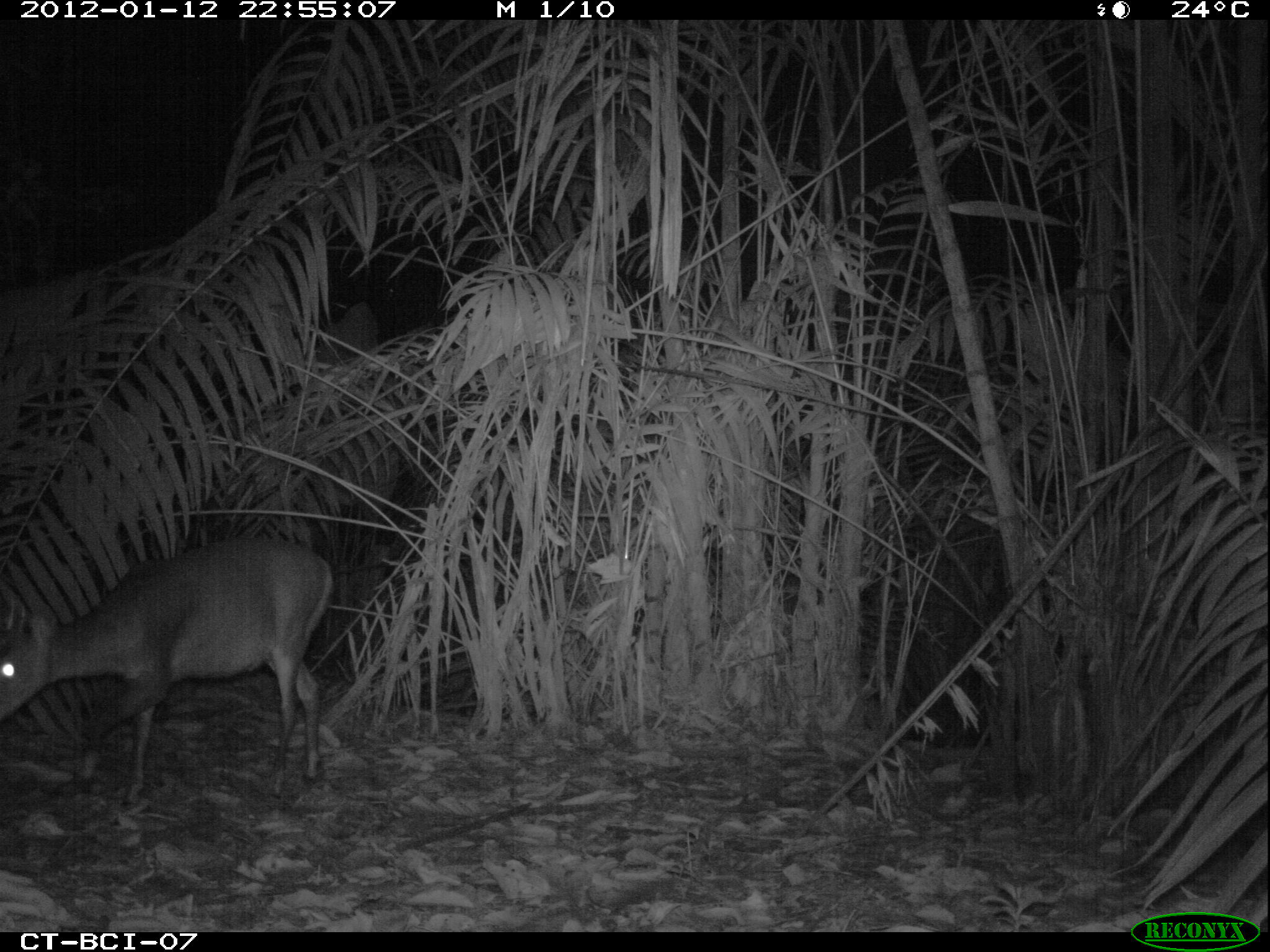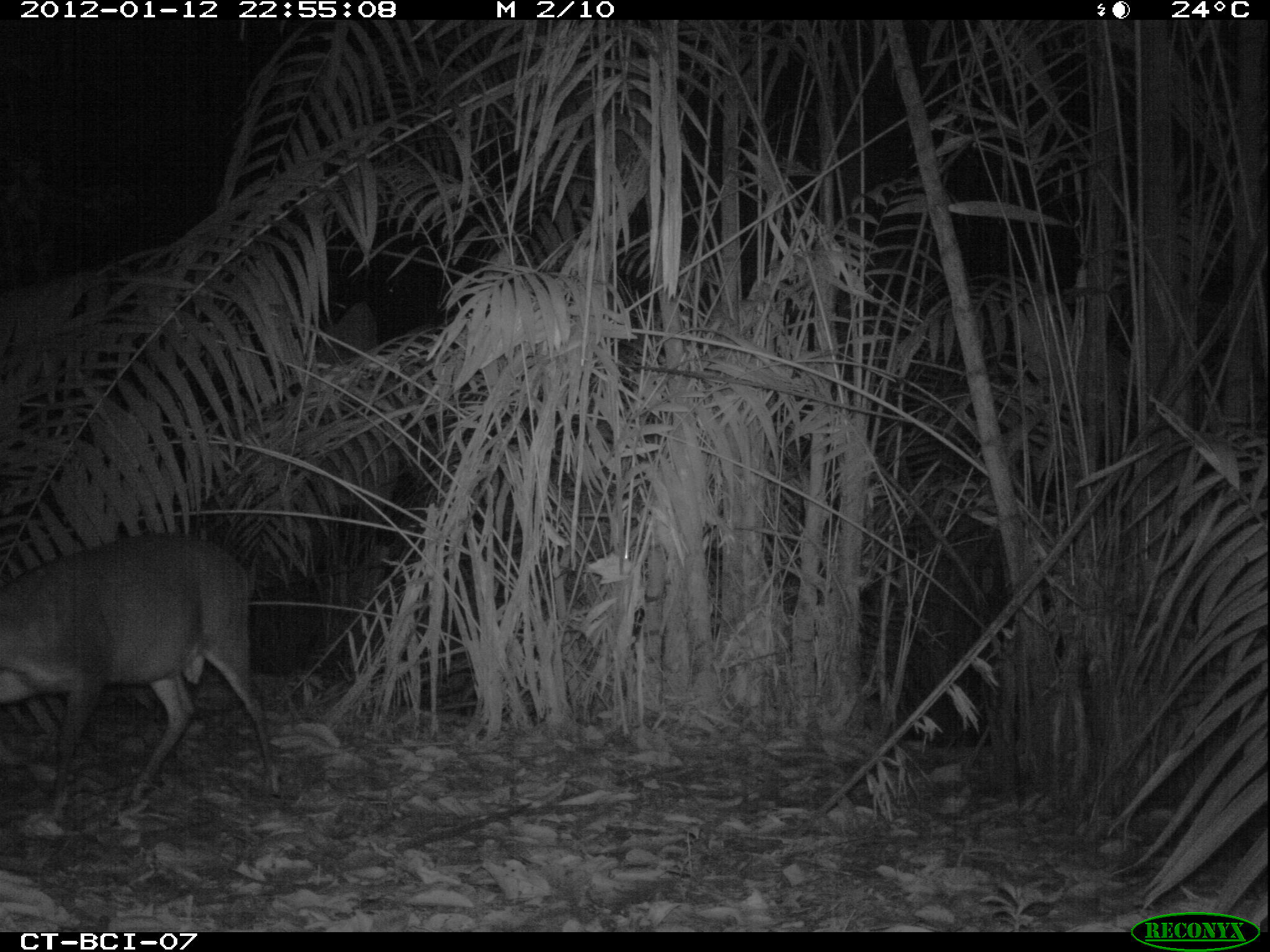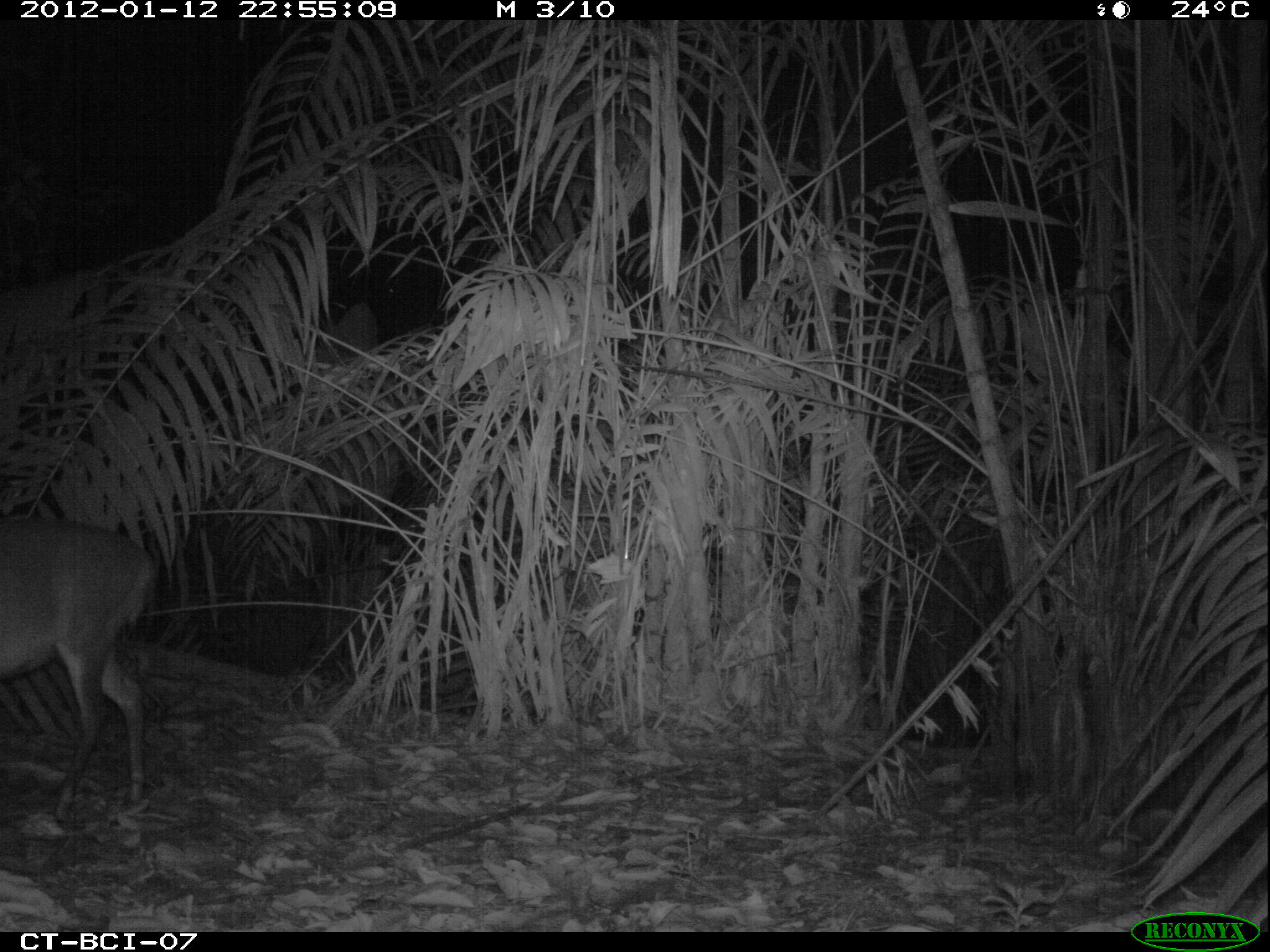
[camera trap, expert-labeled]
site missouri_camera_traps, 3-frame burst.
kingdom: Animalia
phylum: Chordata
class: Mammalia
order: Artiodactyla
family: Cervidae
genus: Mazama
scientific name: Mazama americana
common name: red brocket deer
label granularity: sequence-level